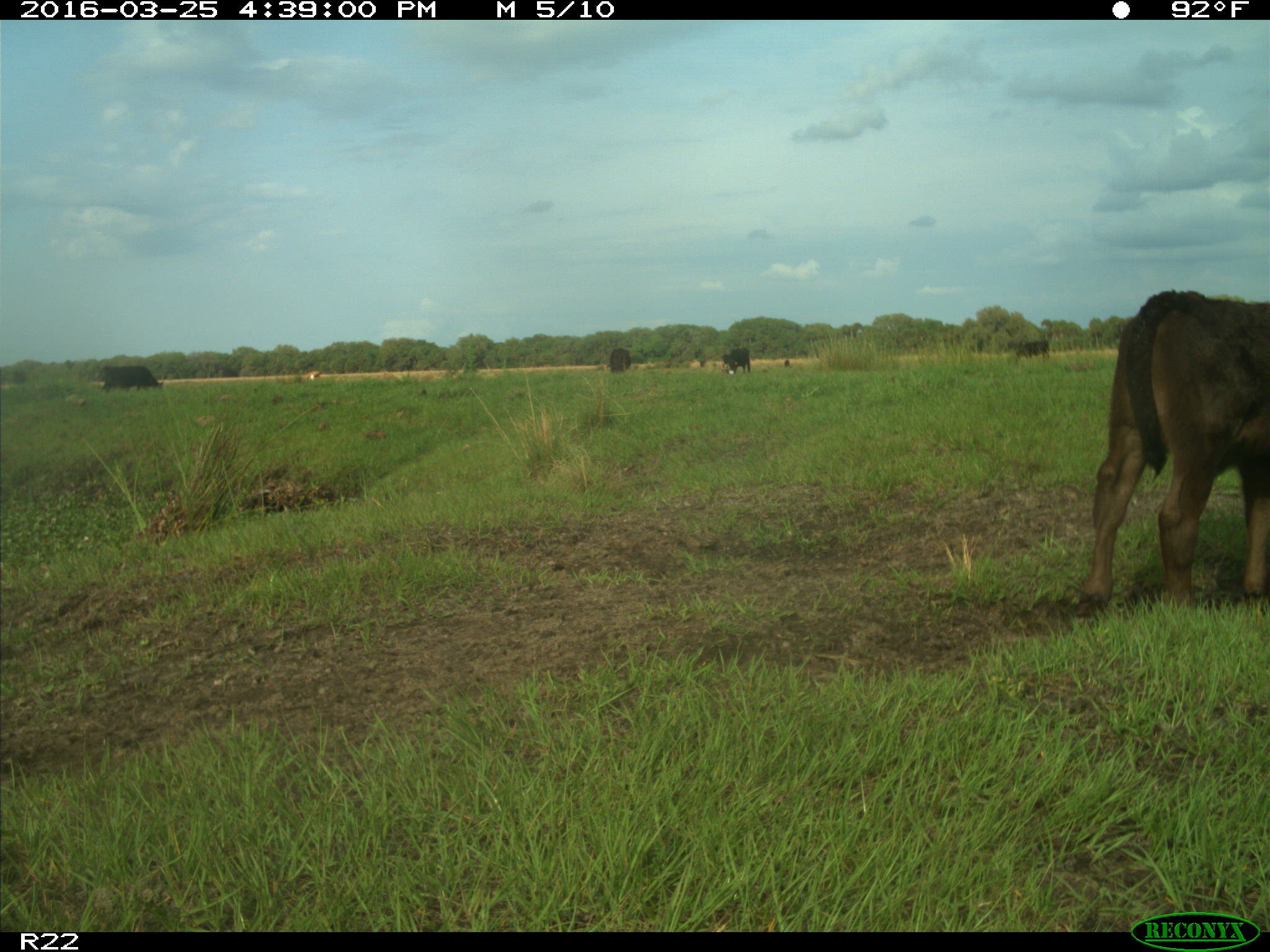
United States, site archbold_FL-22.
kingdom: Animalia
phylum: Chordata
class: Mammalia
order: Artiodactyla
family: Bovidae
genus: Bos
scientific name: Bos taurus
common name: domestic cow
Bos taurus (domestic cow).